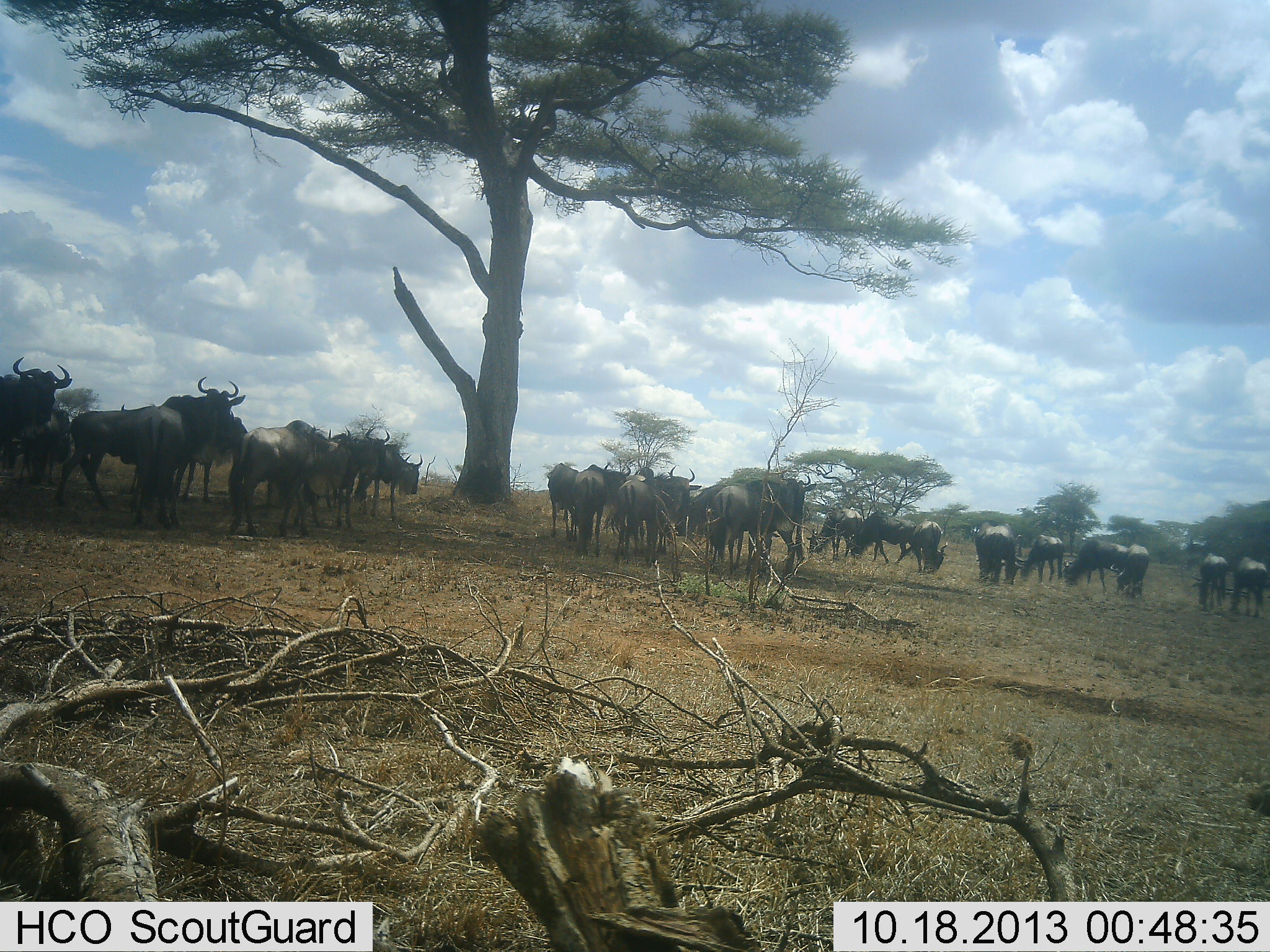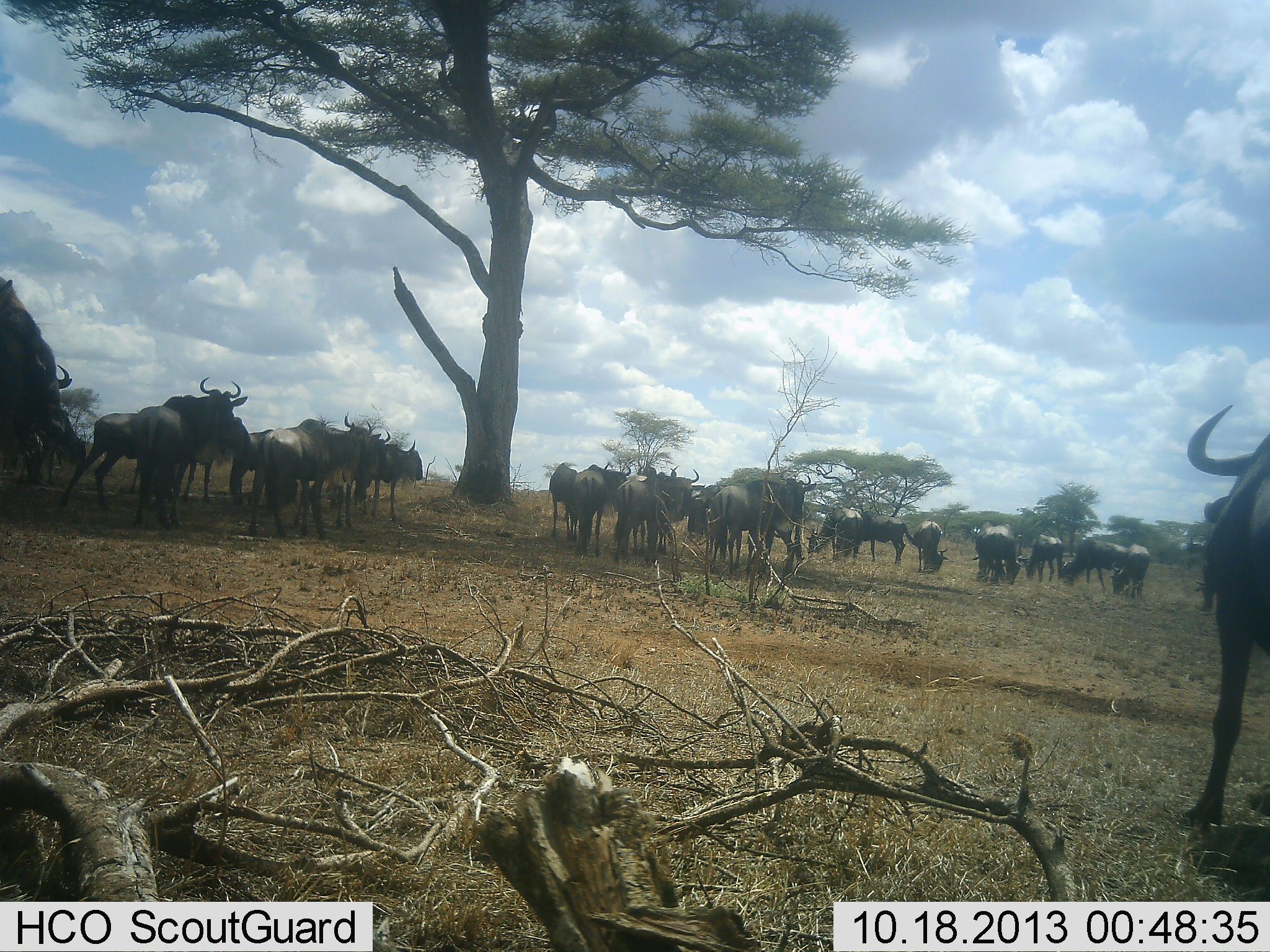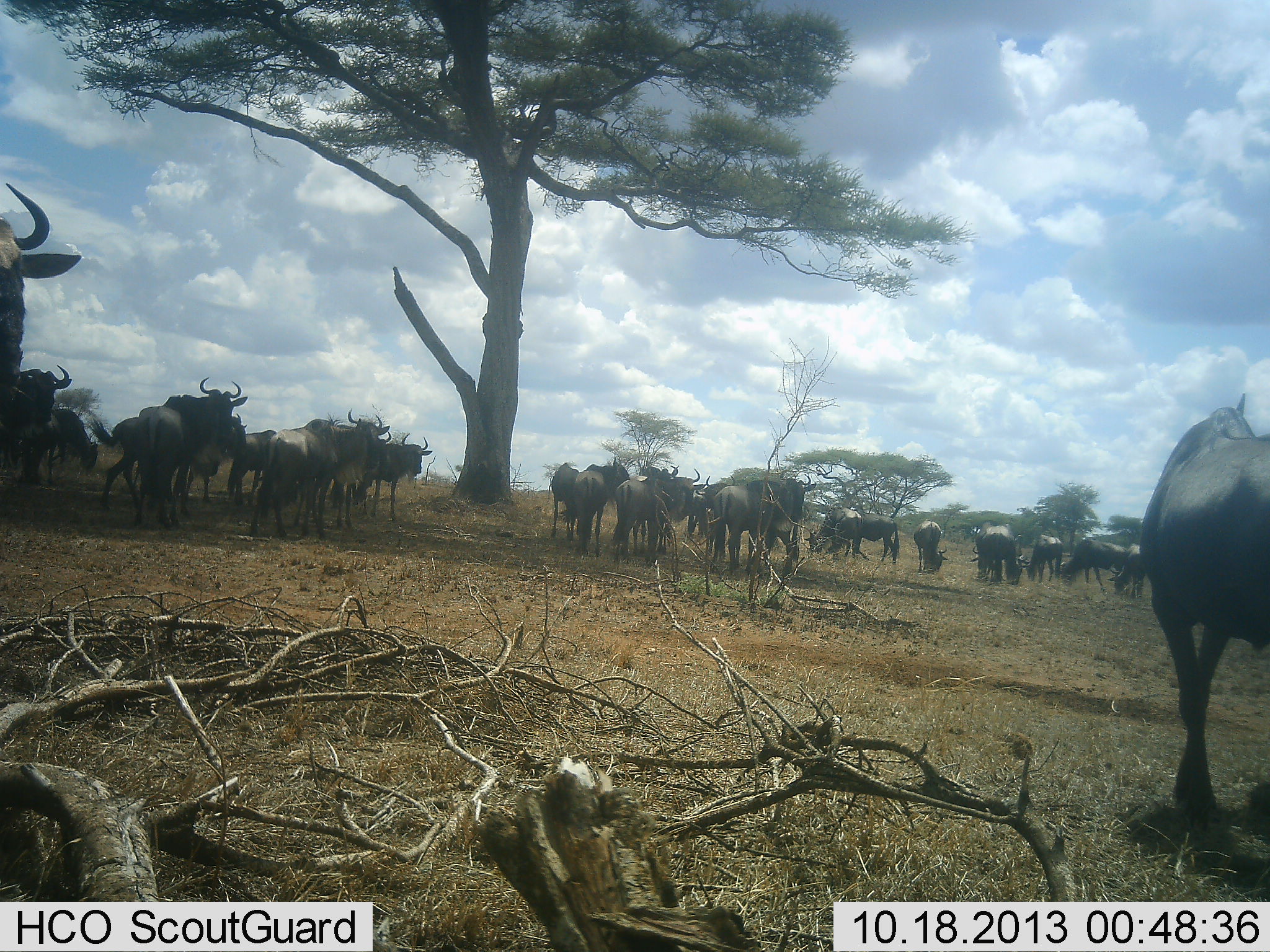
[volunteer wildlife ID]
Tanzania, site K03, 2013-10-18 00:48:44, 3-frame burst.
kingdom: Animalia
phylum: Chordata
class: Mammalia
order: Artiodactyla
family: Bovidae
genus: Connochaetes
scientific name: Connochaetes taurinus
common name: blue wildebeest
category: wildebeest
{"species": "wildebeest (blue wildebeest) (Connochaetes taurinus)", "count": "11-50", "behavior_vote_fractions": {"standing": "100%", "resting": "0%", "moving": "40%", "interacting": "0%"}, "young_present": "0%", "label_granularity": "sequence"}